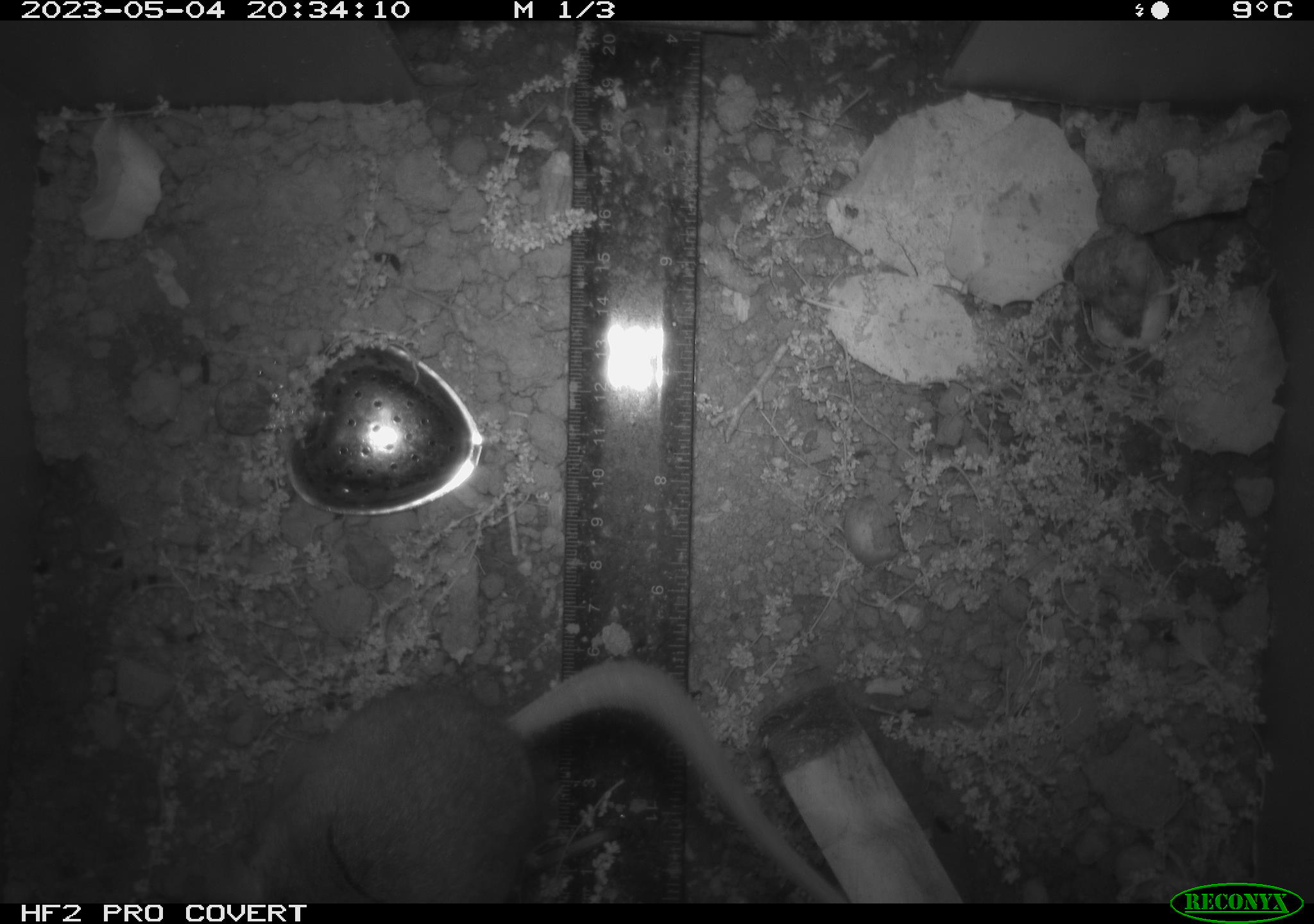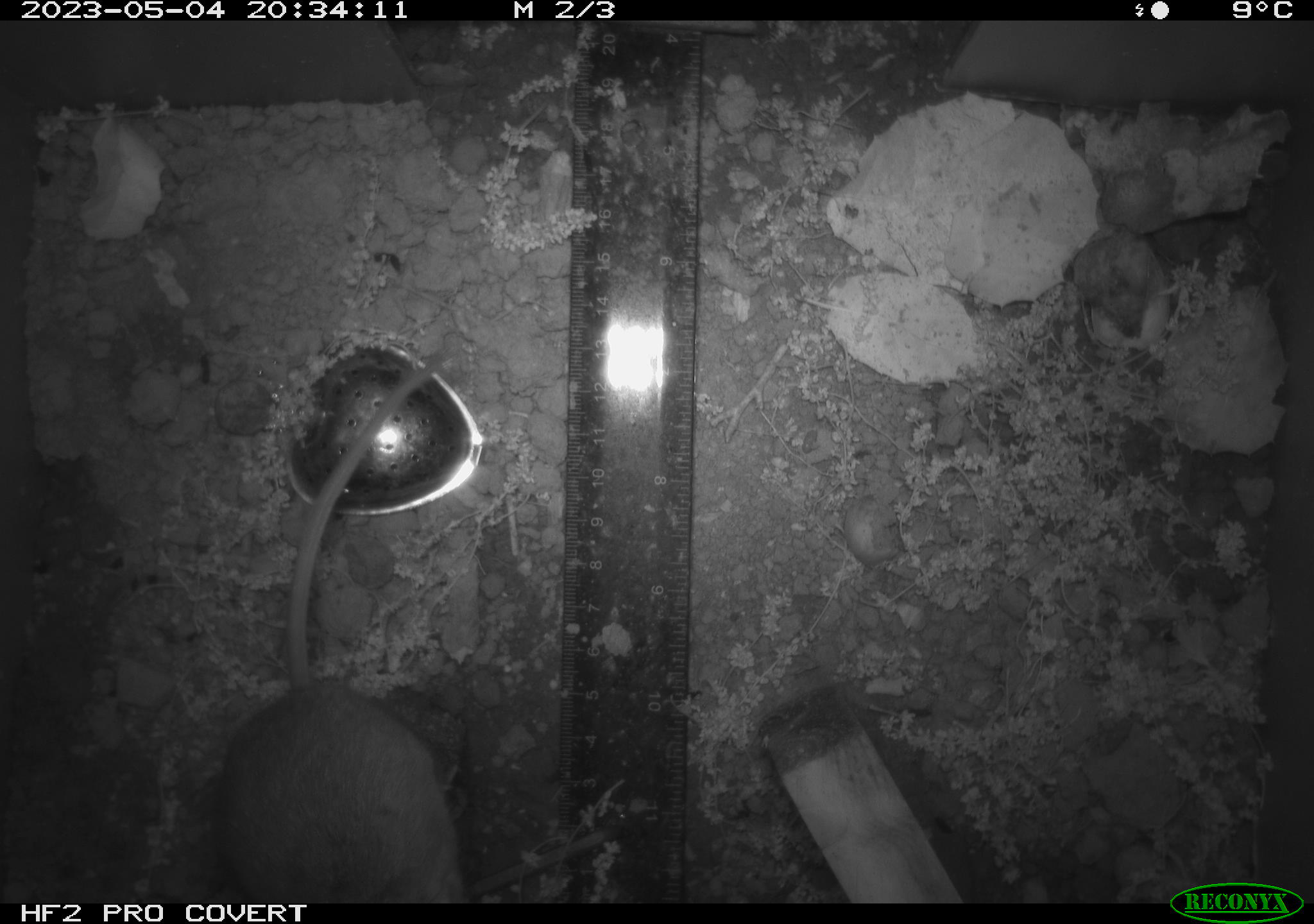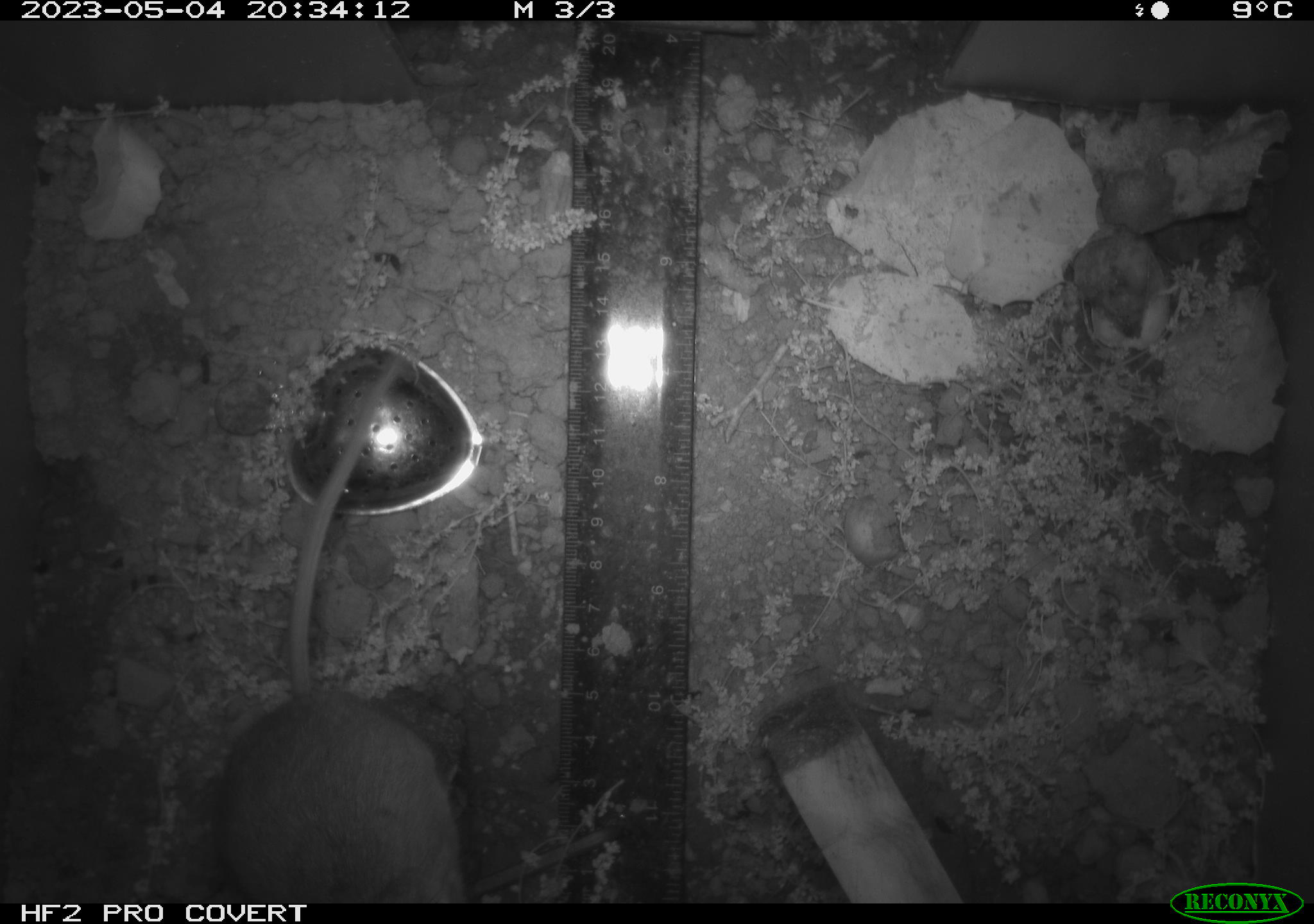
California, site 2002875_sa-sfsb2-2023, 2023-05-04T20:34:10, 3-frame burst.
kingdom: Animalia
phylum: Chordata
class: Mammalia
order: Rodentia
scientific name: Rodentia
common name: mouse species